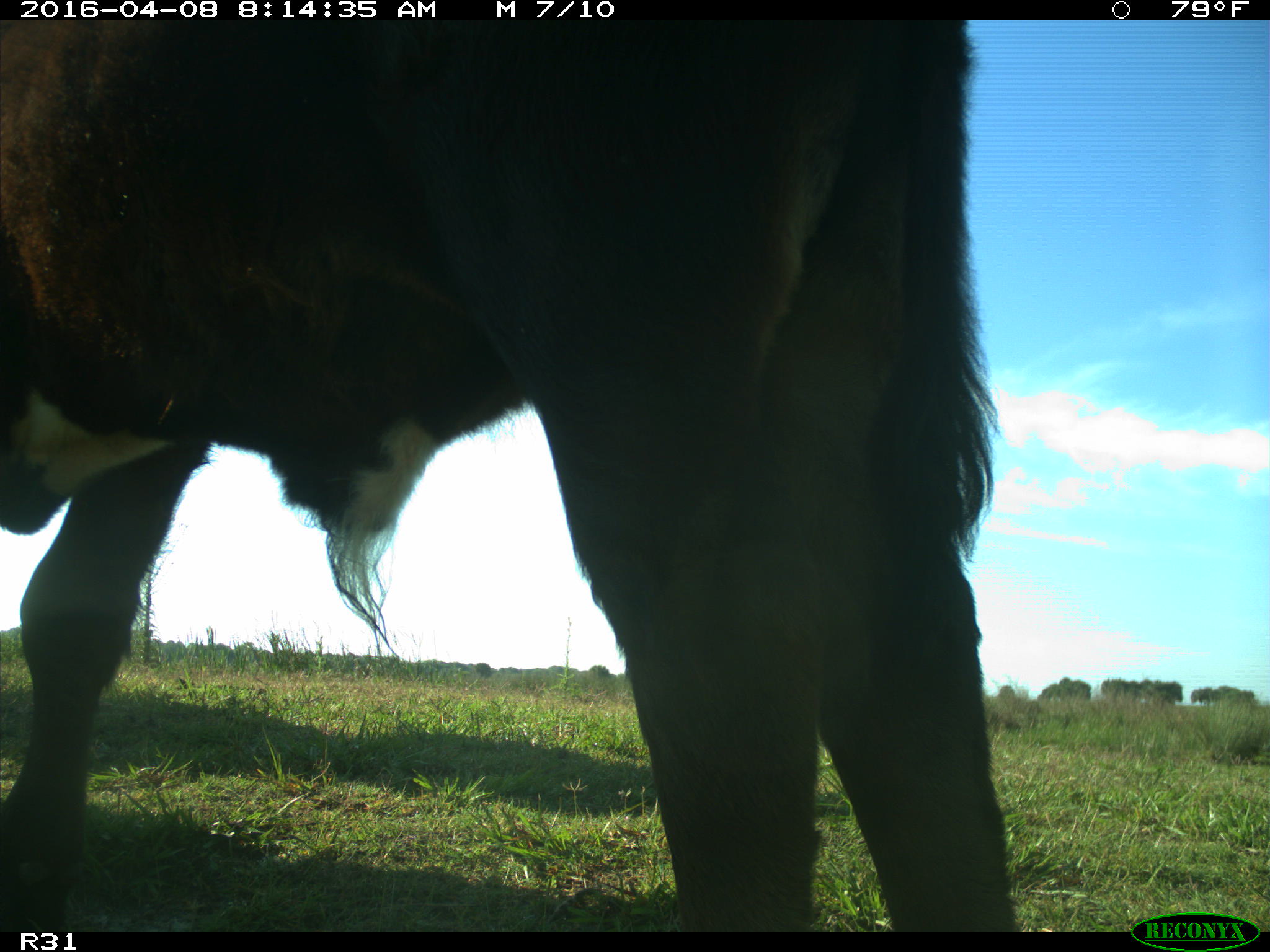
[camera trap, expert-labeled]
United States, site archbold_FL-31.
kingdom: Animalia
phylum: Chordata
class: Mammalia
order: Artiodactyla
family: Bovidae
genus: Bos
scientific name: Bos taurus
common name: domestic cow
Bos taurus (domestic cow).